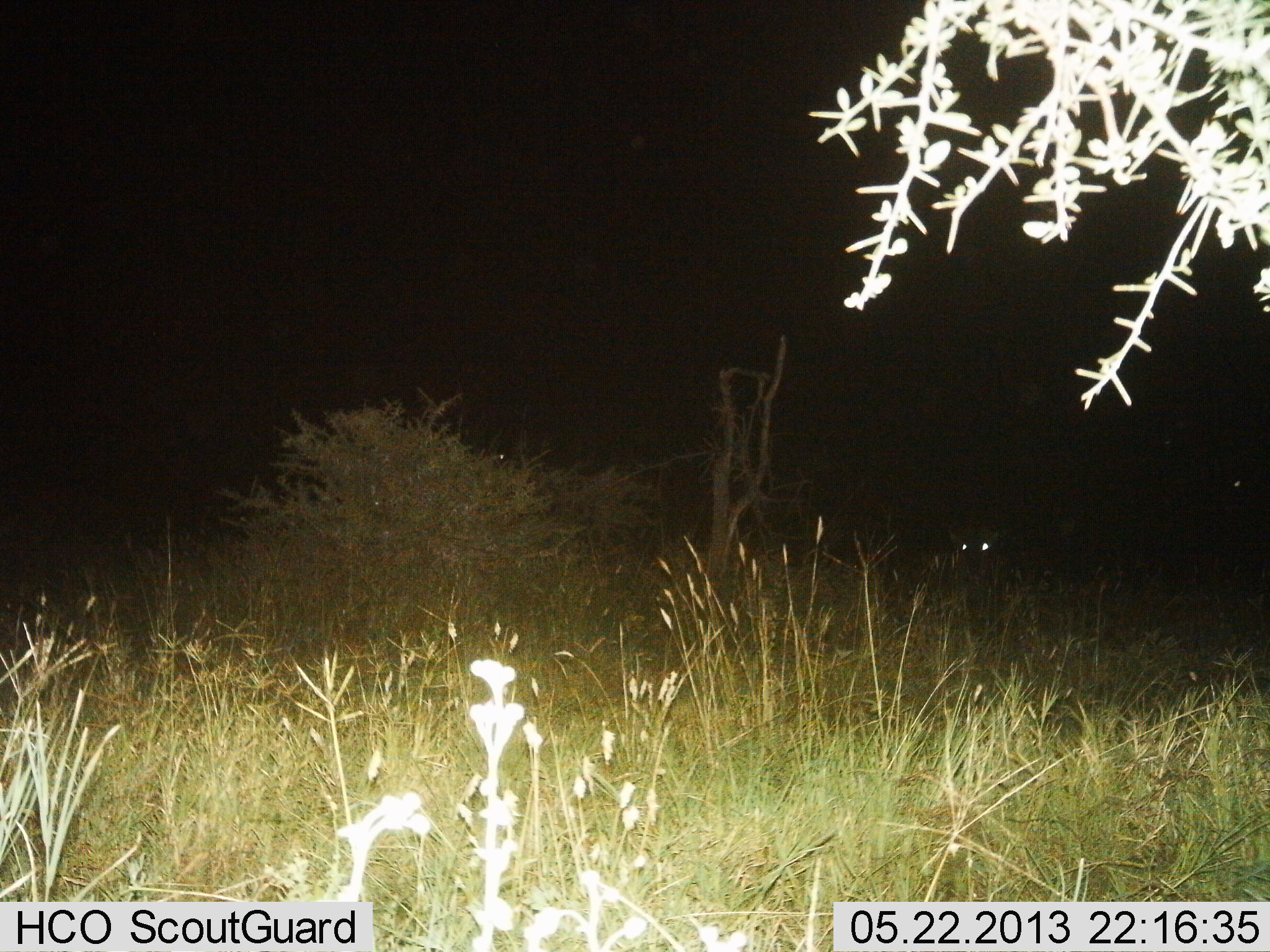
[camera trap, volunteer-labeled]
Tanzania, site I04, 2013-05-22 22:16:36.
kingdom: Animalia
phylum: Chordata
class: Mammalia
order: Artiodactyla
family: Bovidae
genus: Connochaetes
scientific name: Connochaetes taurinus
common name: blue wildebeest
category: wildebeest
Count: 1.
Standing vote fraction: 75%.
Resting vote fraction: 25%.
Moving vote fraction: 0%.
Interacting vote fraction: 0%.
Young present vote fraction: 0%.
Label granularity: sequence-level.